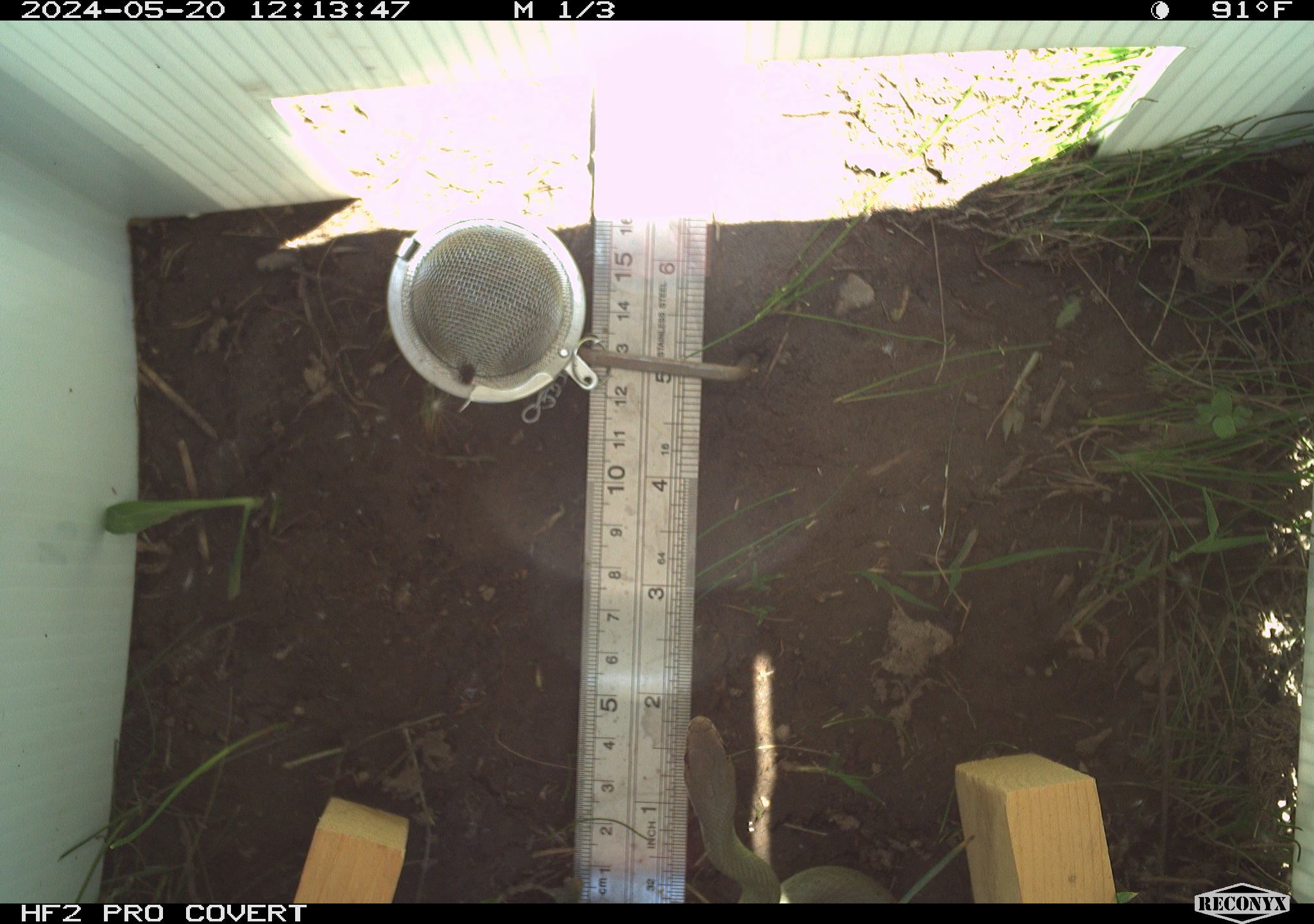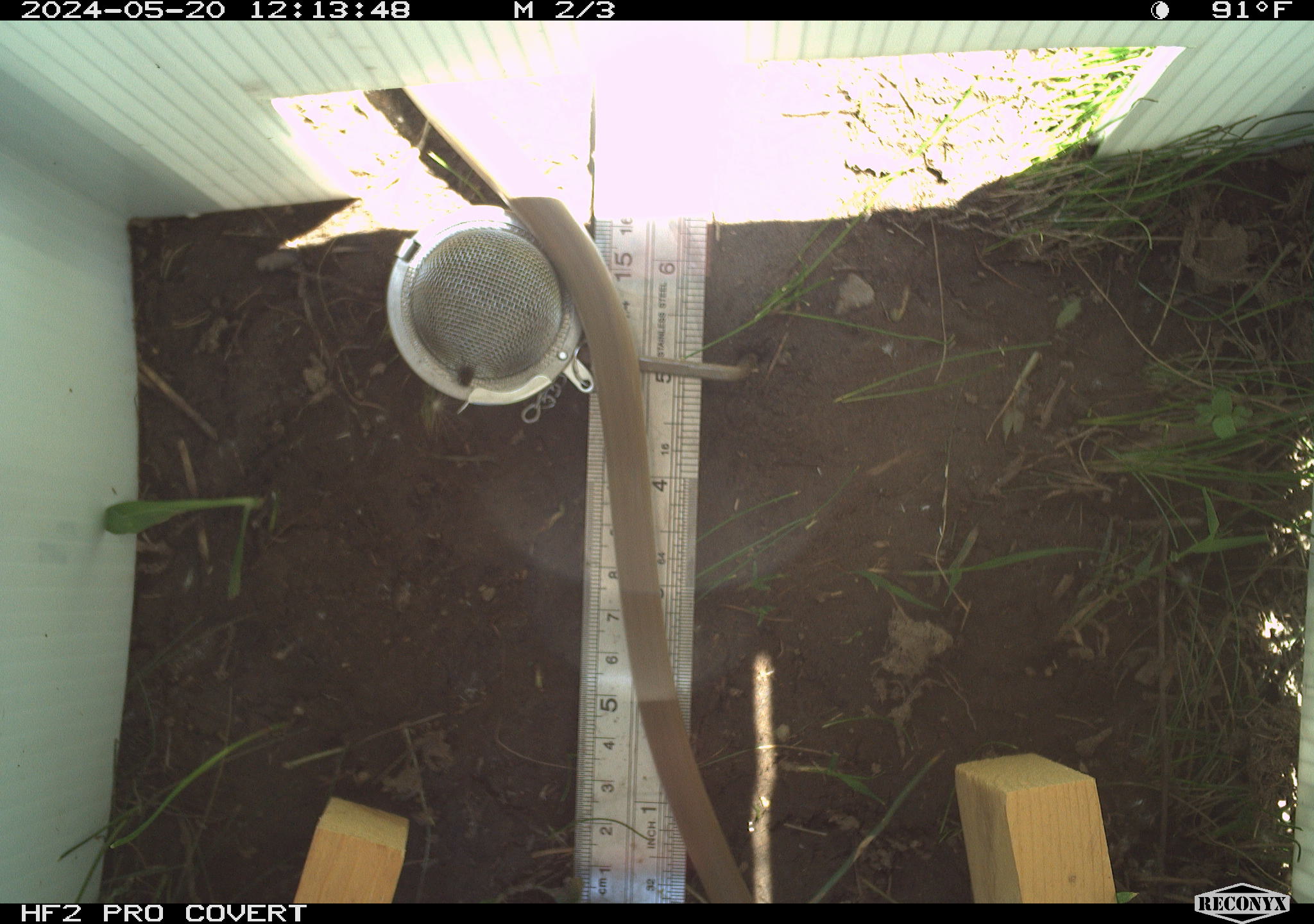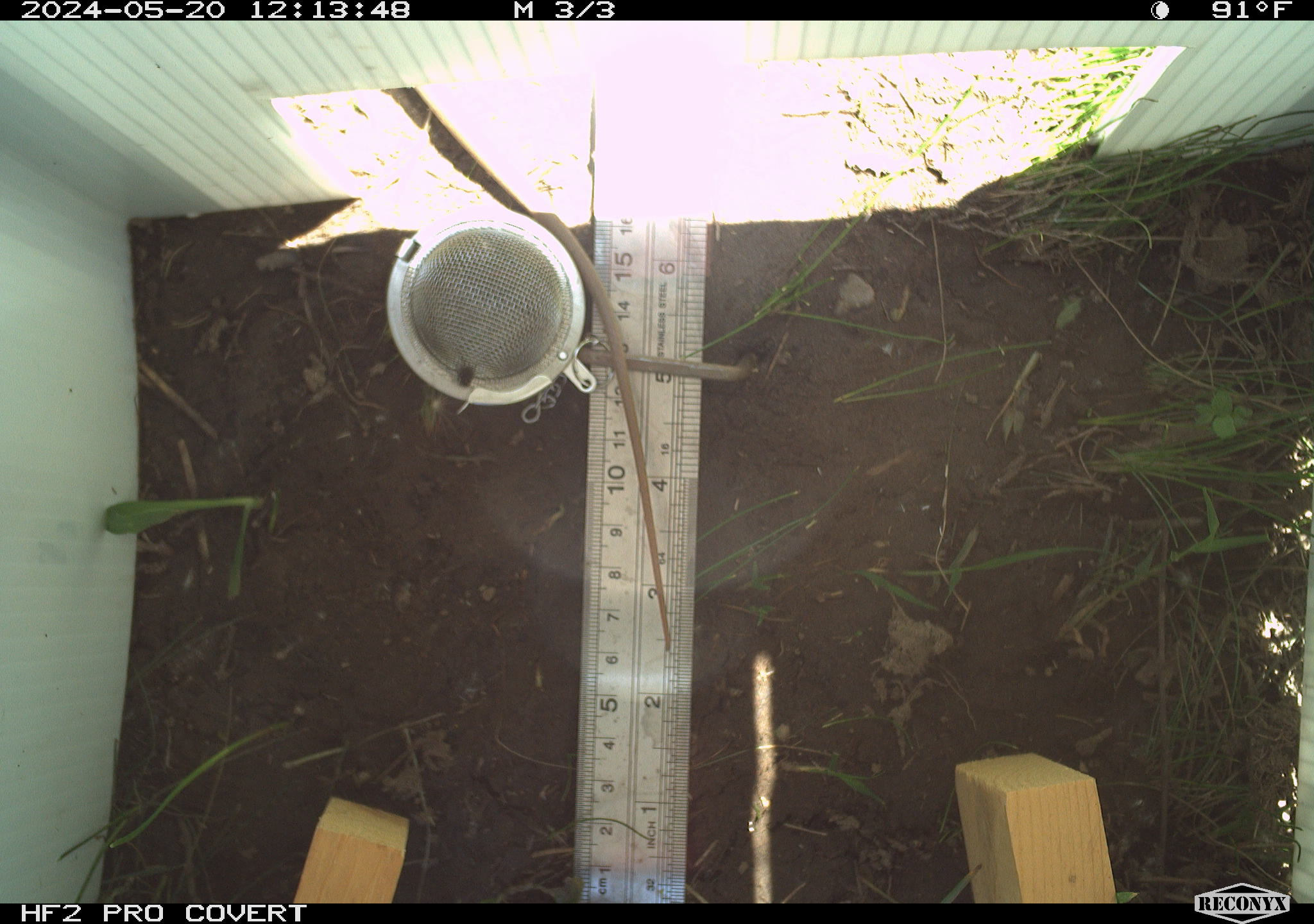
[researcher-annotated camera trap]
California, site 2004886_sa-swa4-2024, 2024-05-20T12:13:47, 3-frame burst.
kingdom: Animalia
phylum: Chordata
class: Reptilia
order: Squamata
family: Colubridae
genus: Coluber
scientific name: Coluber constrictor mormon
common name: western yellow-bellied racer